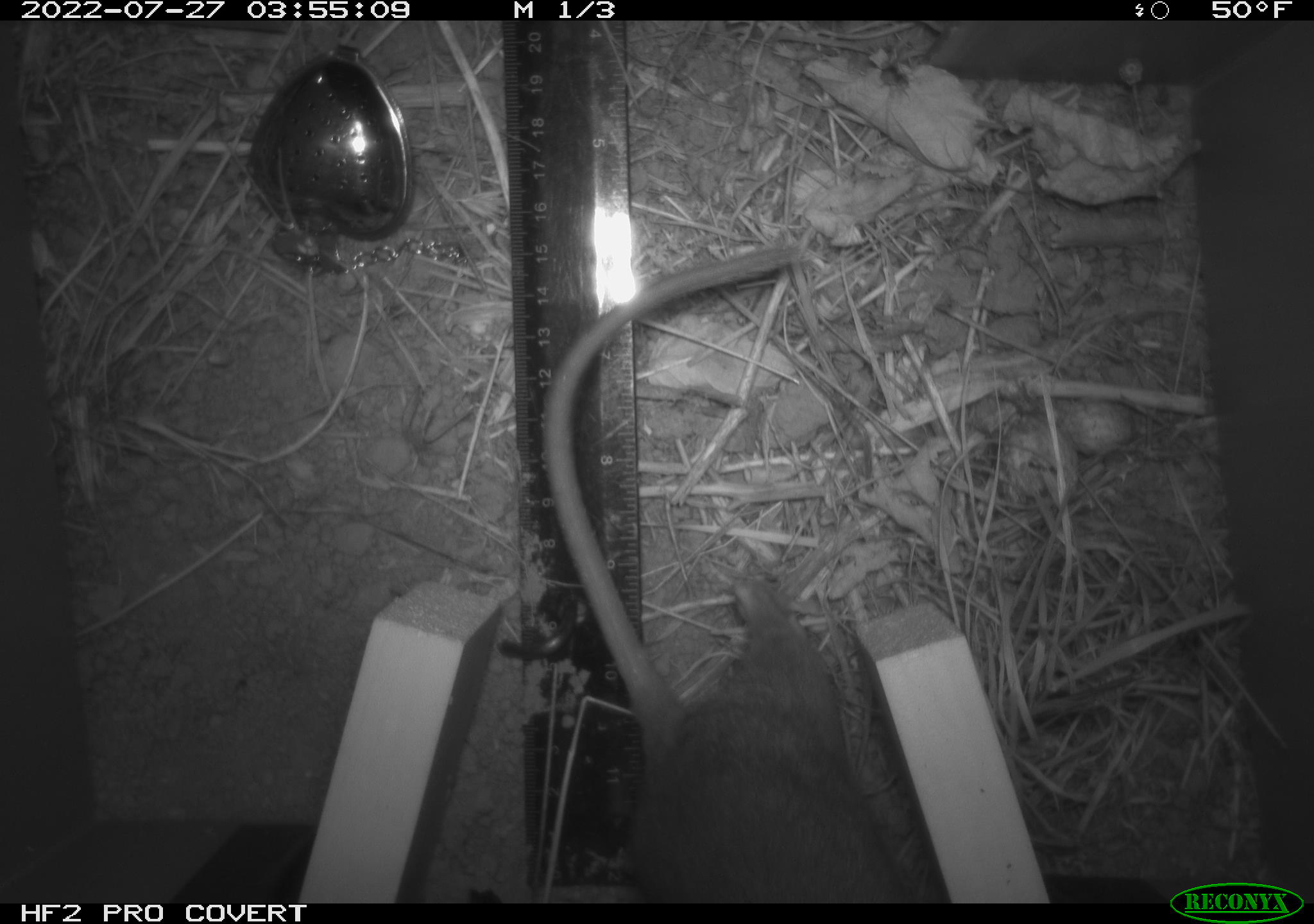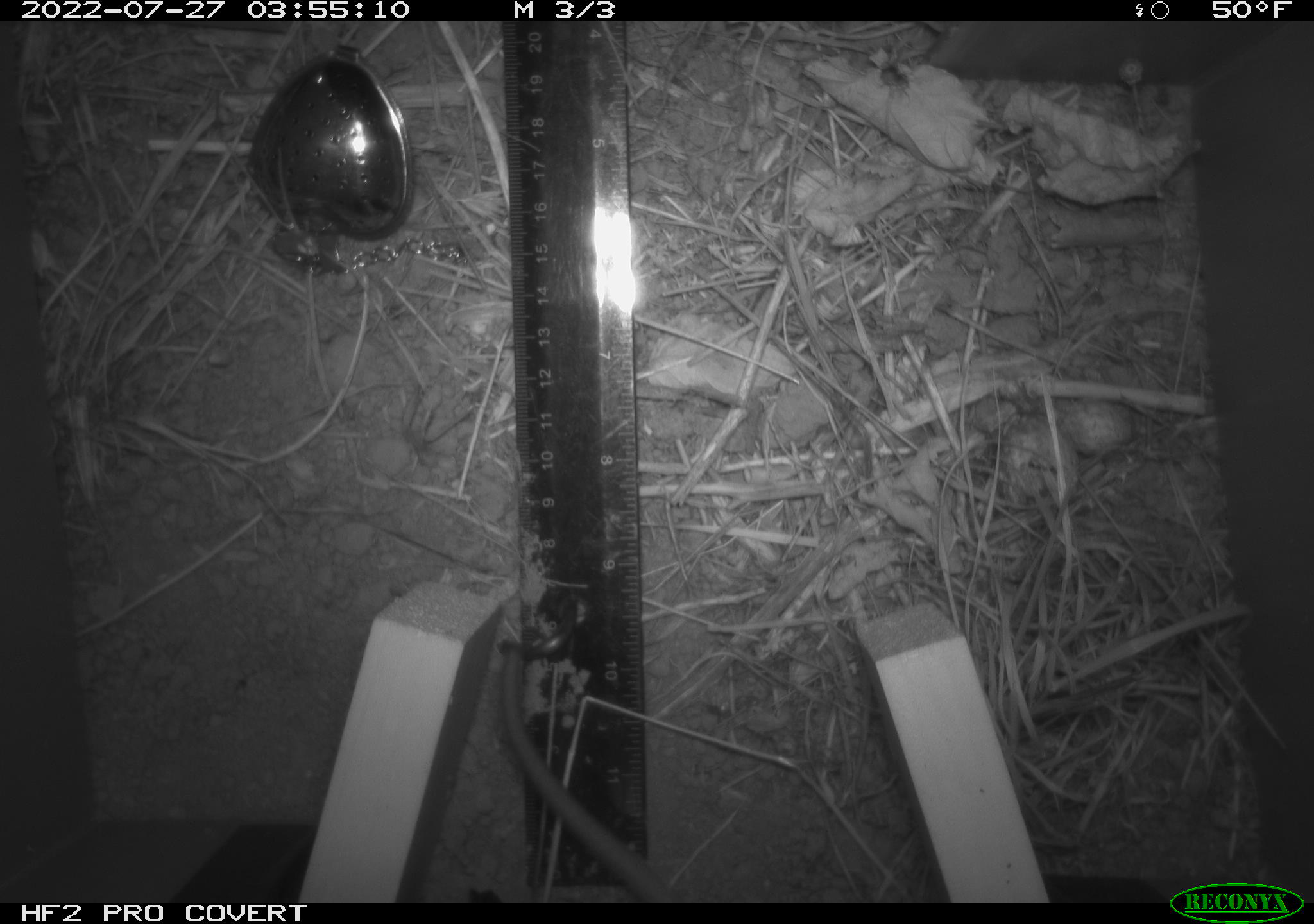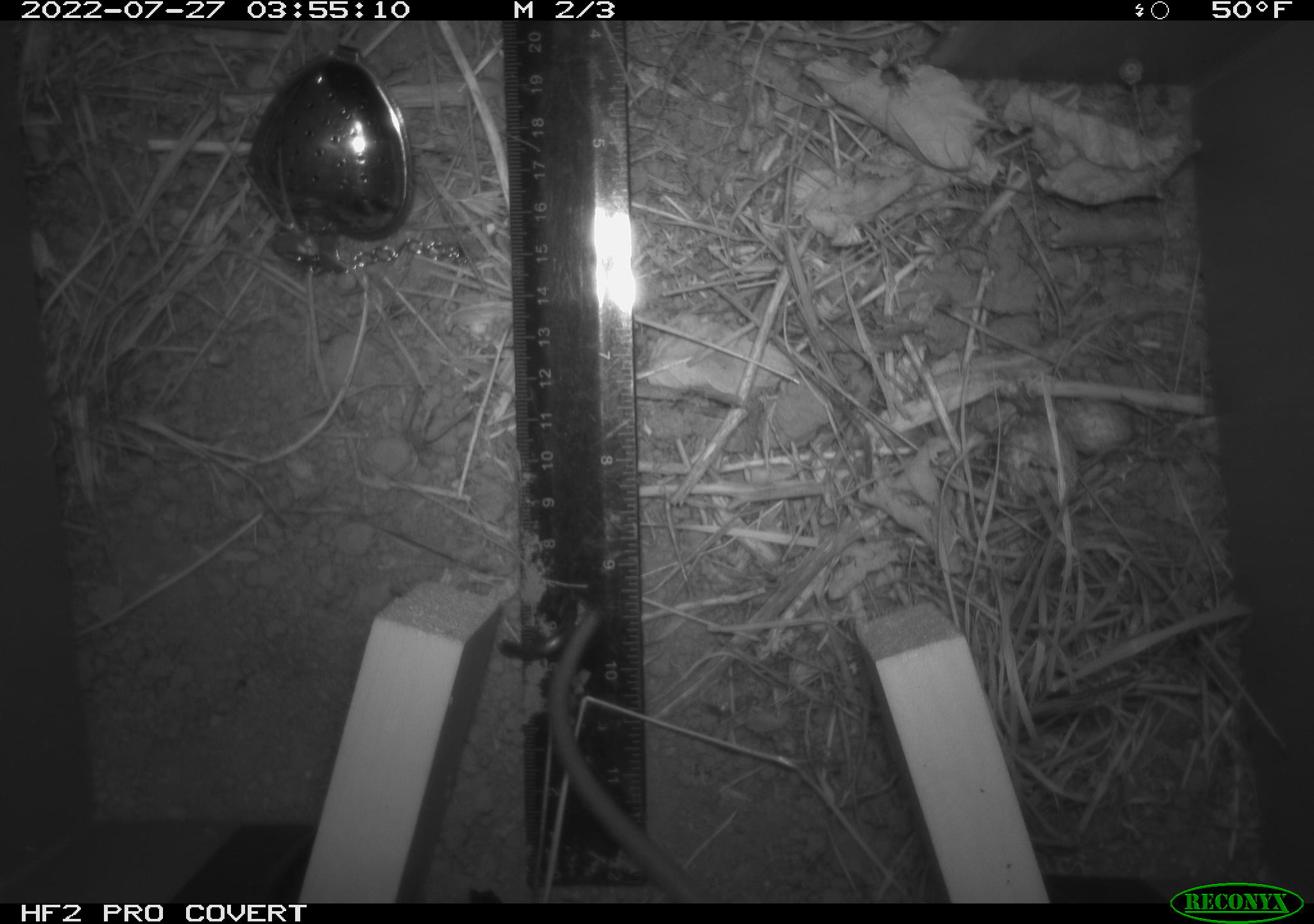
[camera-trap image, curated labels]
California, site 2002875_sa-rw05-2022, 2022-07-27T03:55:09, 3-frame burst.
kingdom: Animalia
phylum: Chordata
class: Mammalia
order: Rodentia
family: Cricetidae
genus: Neotoma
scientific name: Neotoma fuscipes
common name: dusky-footed woodrat